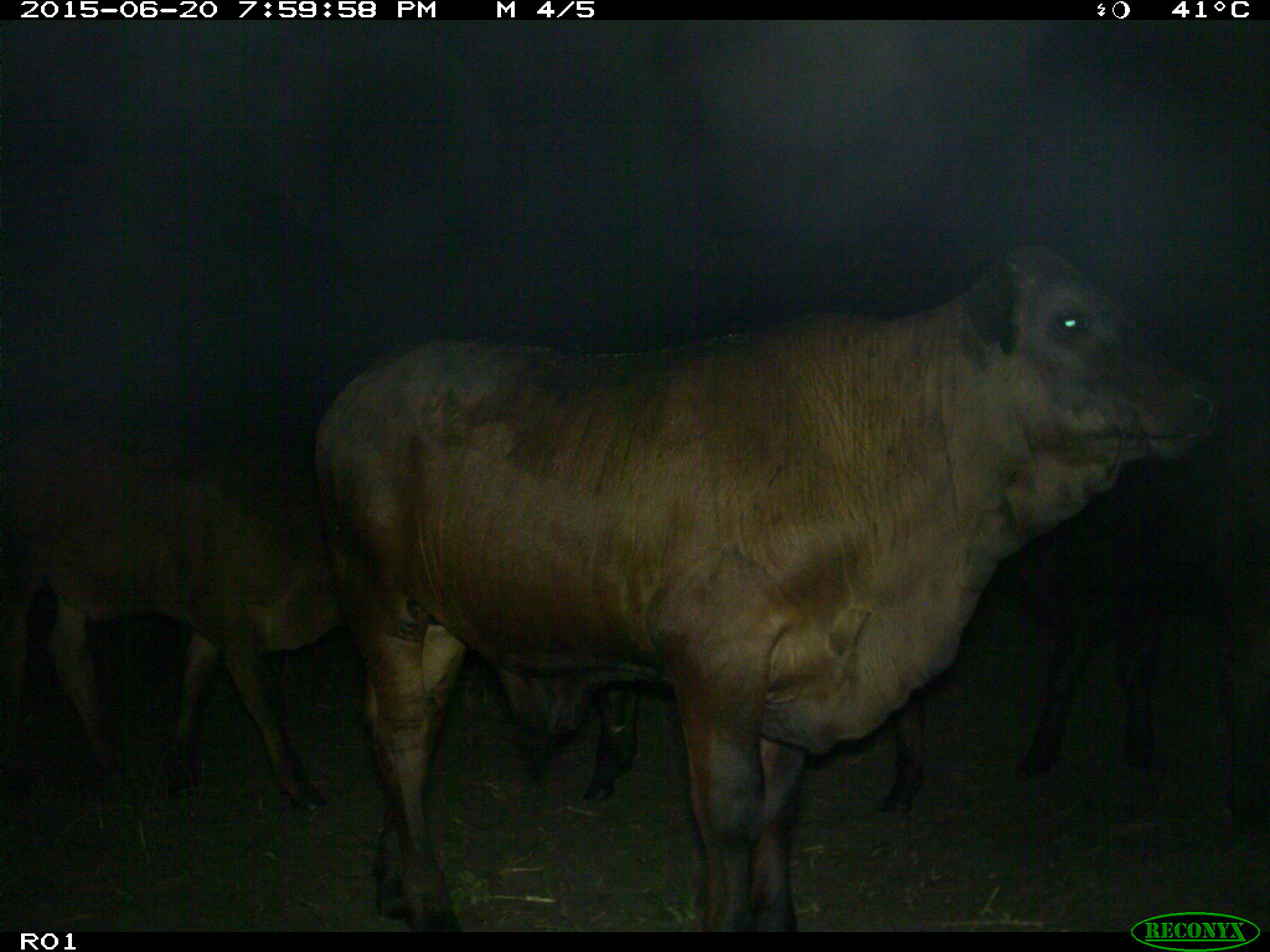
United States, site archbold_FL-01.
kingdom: Animalia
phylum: Chordata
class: Mammalia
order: Artiodactyla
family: Bovidae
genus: Bos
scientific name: Bos taurus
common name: domestic cow